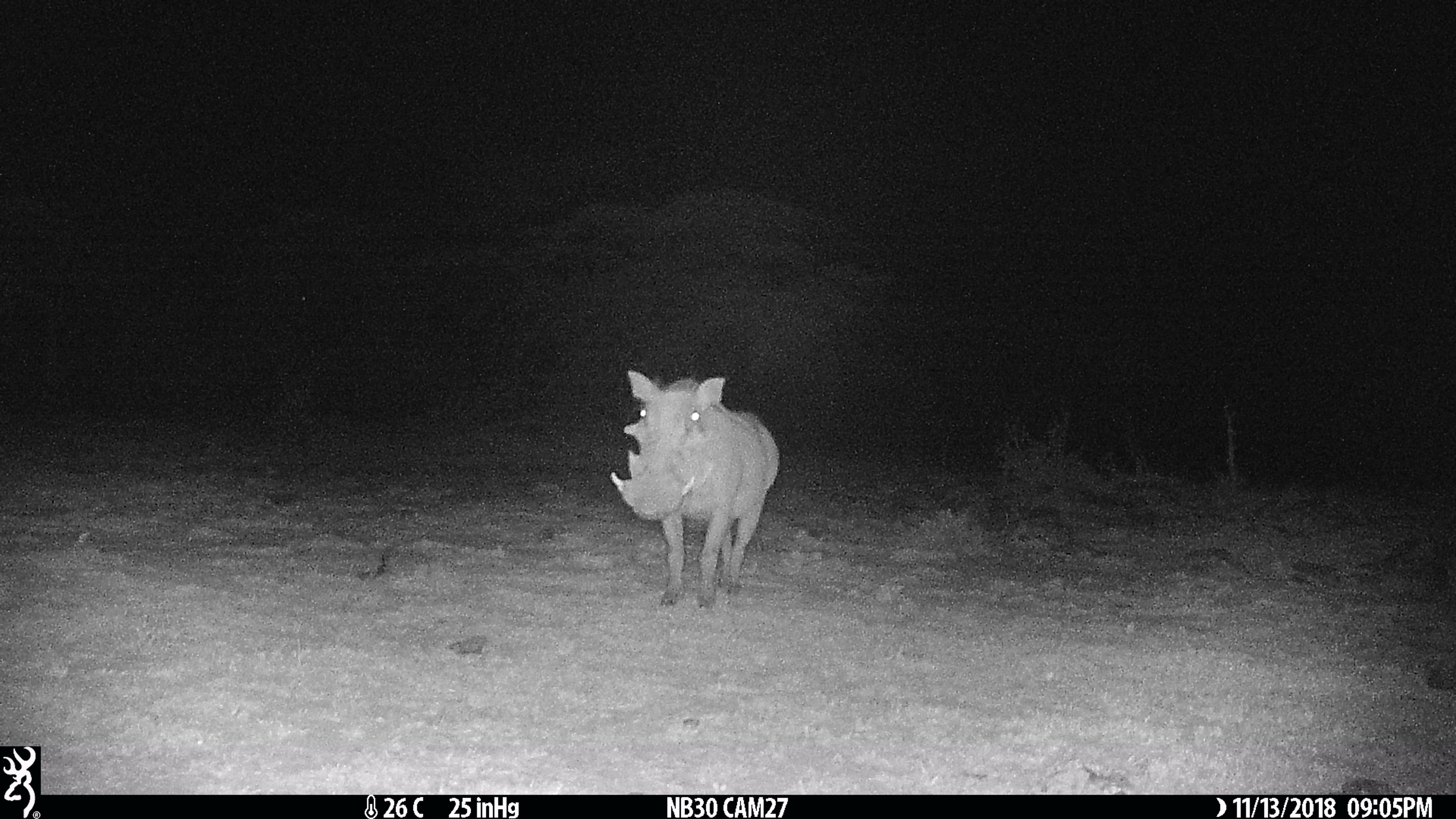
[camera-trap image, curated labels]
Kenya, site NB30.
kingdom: Animalia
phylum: Chordata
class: Mammalia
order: Artiodactyla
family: Suidae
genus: Phacochoerus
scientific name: Phacochoerus africanus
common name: common warthog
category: warthog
Warthog (common warthog) (Phacochoerus africanus).